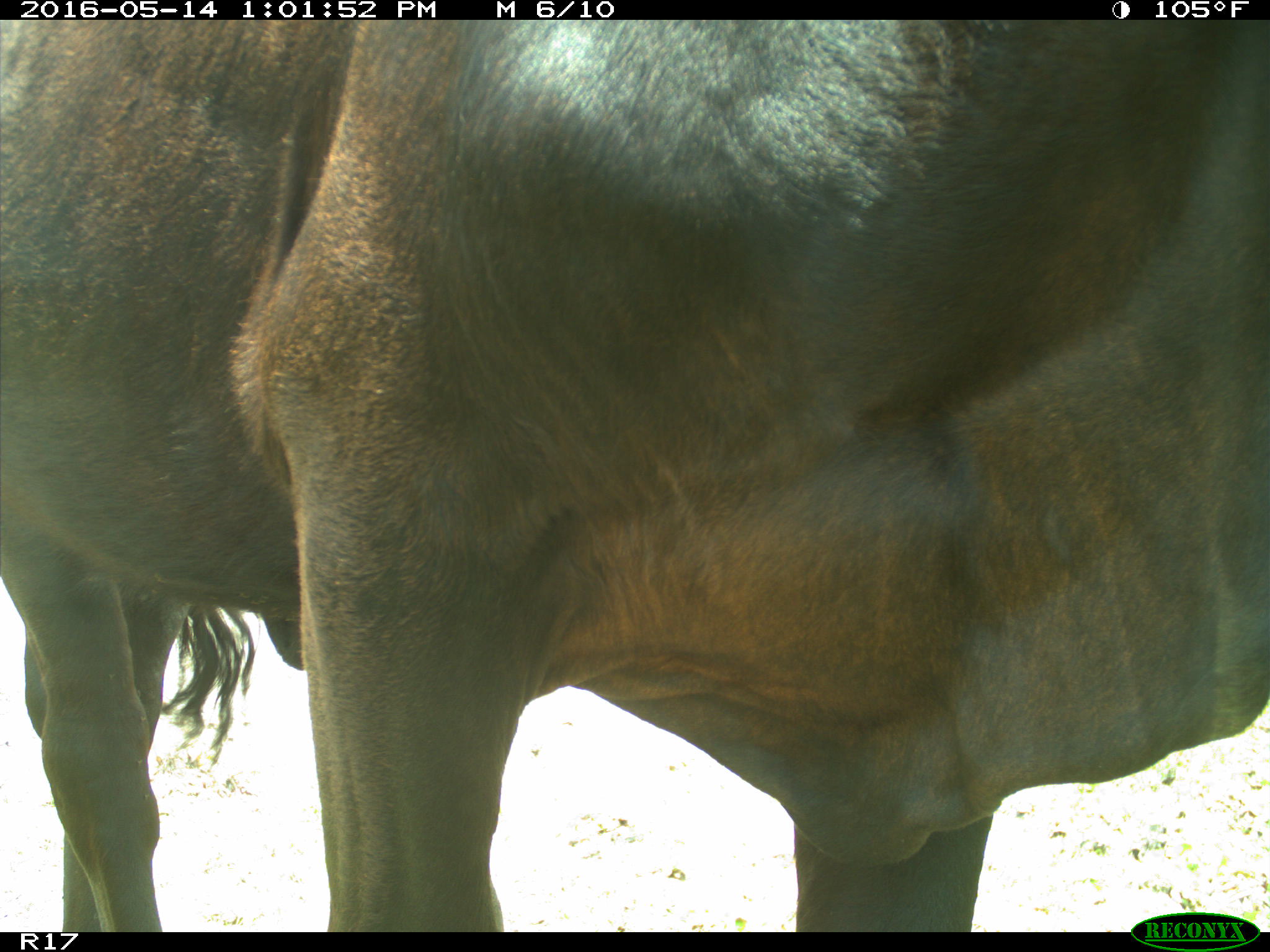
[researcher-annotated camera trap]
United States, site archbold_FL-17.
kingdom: Animalia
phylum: Chordata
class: Mammalia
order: Artiodactyla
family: Bovidae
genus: Bos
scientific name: Bos taurus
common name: domestic cow